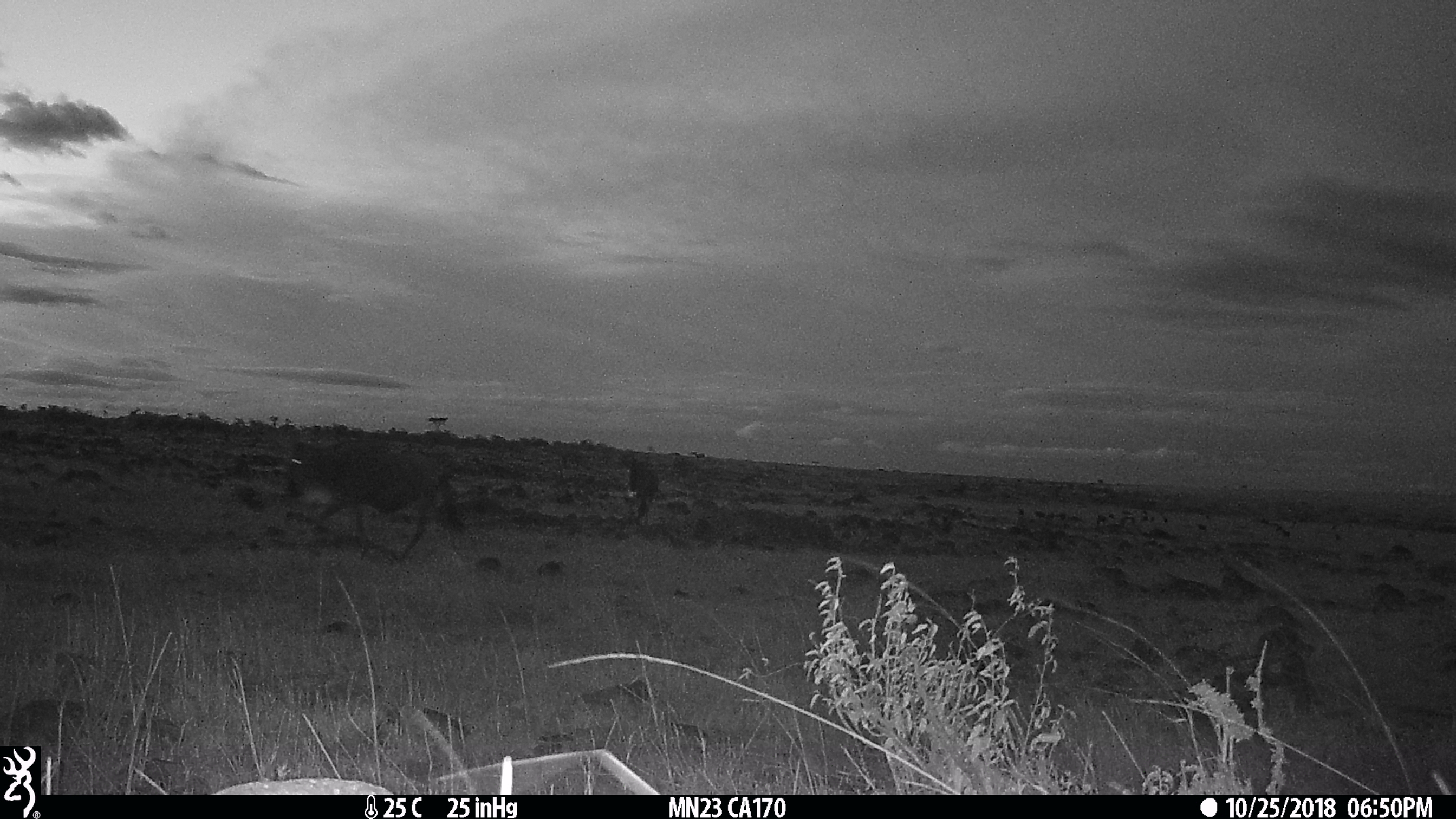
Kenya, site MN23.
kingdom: Animalia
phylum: Chordata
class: Mammalia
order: Artiodactyla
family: Bovidae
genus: Connochaetes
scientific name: Connochaetes taurinus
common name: blue wildebeest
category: wildebeest